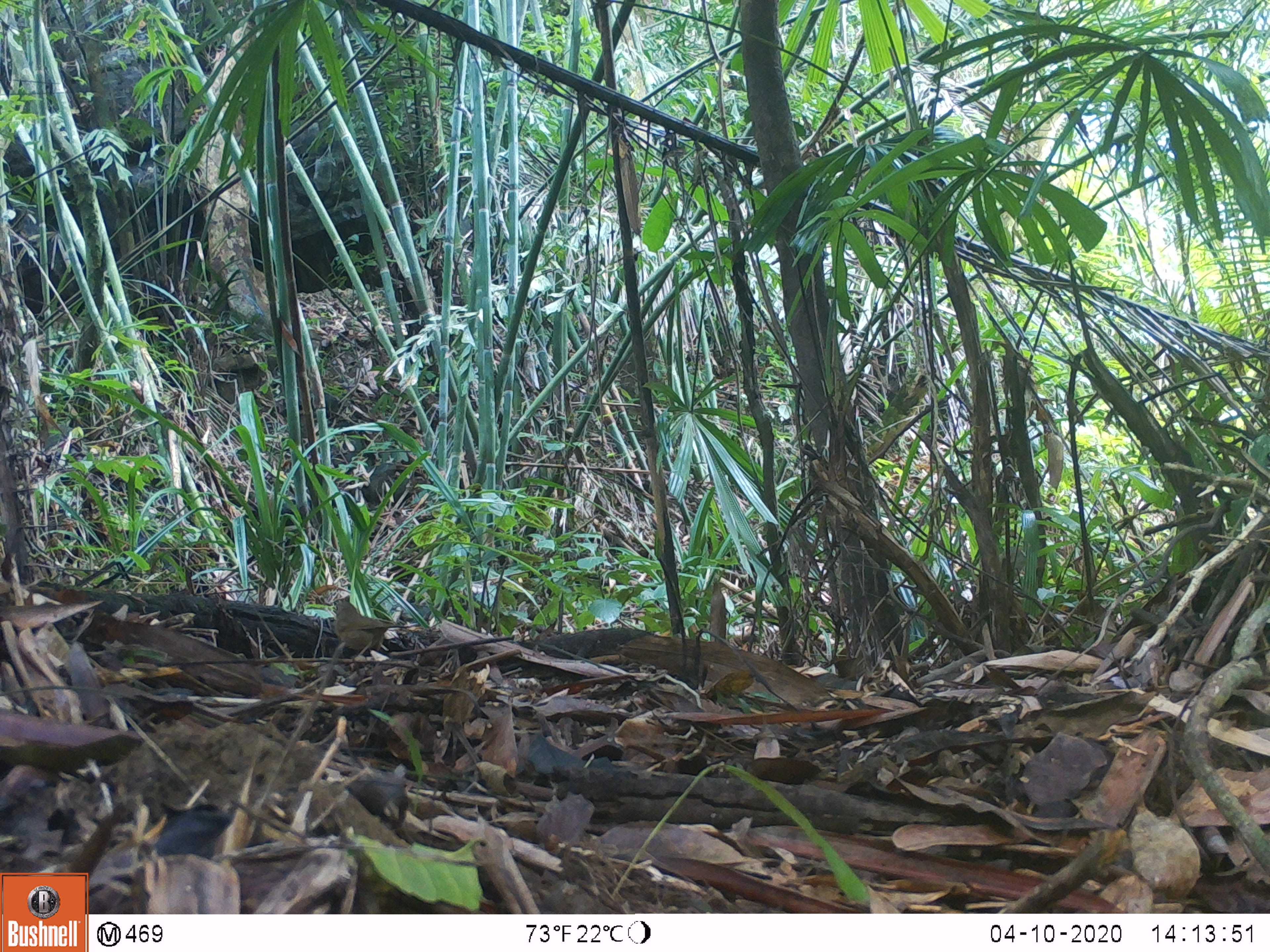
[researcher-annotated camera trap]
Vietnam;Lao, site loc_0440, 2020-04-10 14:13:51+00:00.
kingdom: Animalia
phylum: Chordata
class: Aves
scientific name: Aves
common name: bird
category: unidentified bird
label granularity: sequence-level